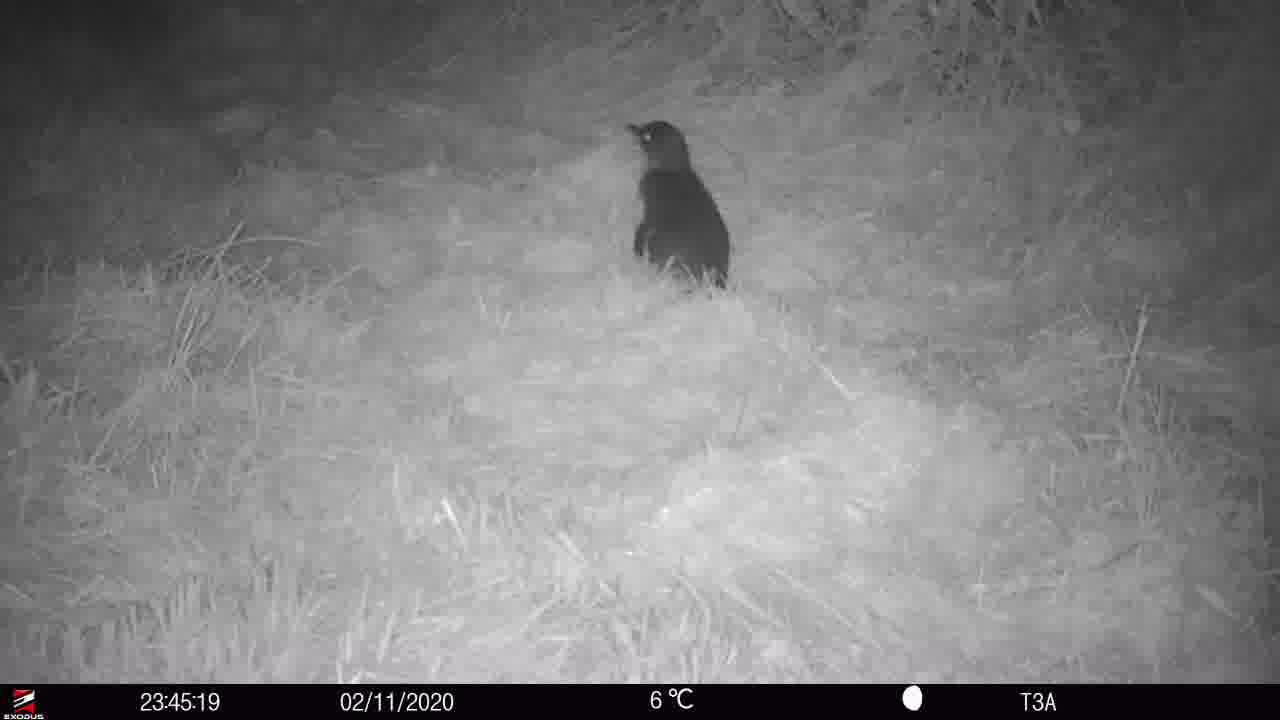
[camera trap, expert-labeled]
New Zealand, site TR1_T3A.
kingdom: Animalia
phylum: Chordata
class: Aves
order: Sphenisciformes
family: Spheniscidae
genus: Eudyptula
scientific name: Eudyptula minor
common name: little blue penguin